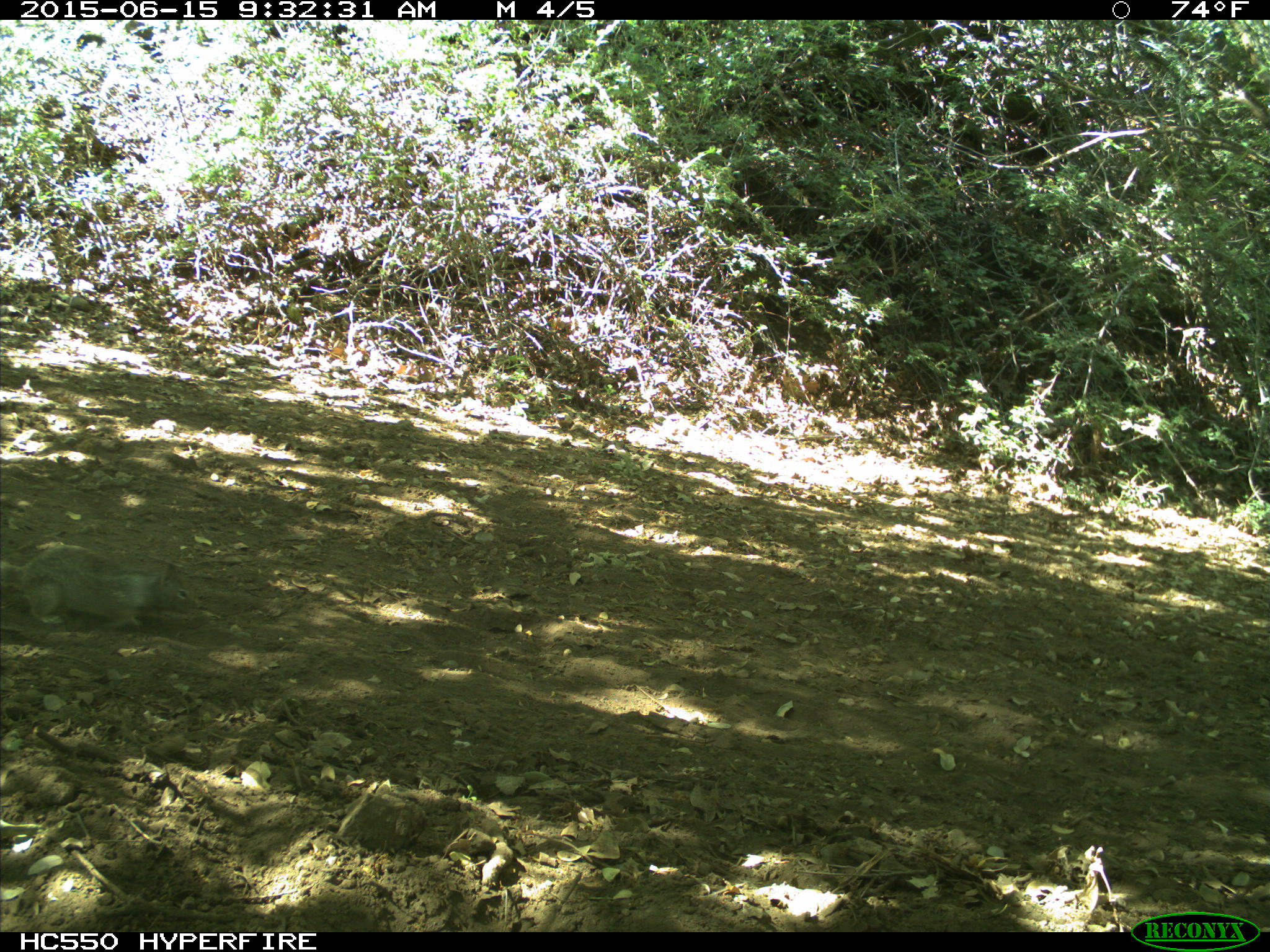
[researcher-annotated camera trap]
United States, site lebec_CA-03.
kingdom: Animalia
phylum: Chordata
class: Mammalia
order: Rodentia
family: Sciuridae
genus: Otospermophilus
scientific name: Otospermophilus beecheyi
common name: california ground squirrel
Otospermophilus beecheyi (california ground squirrel).